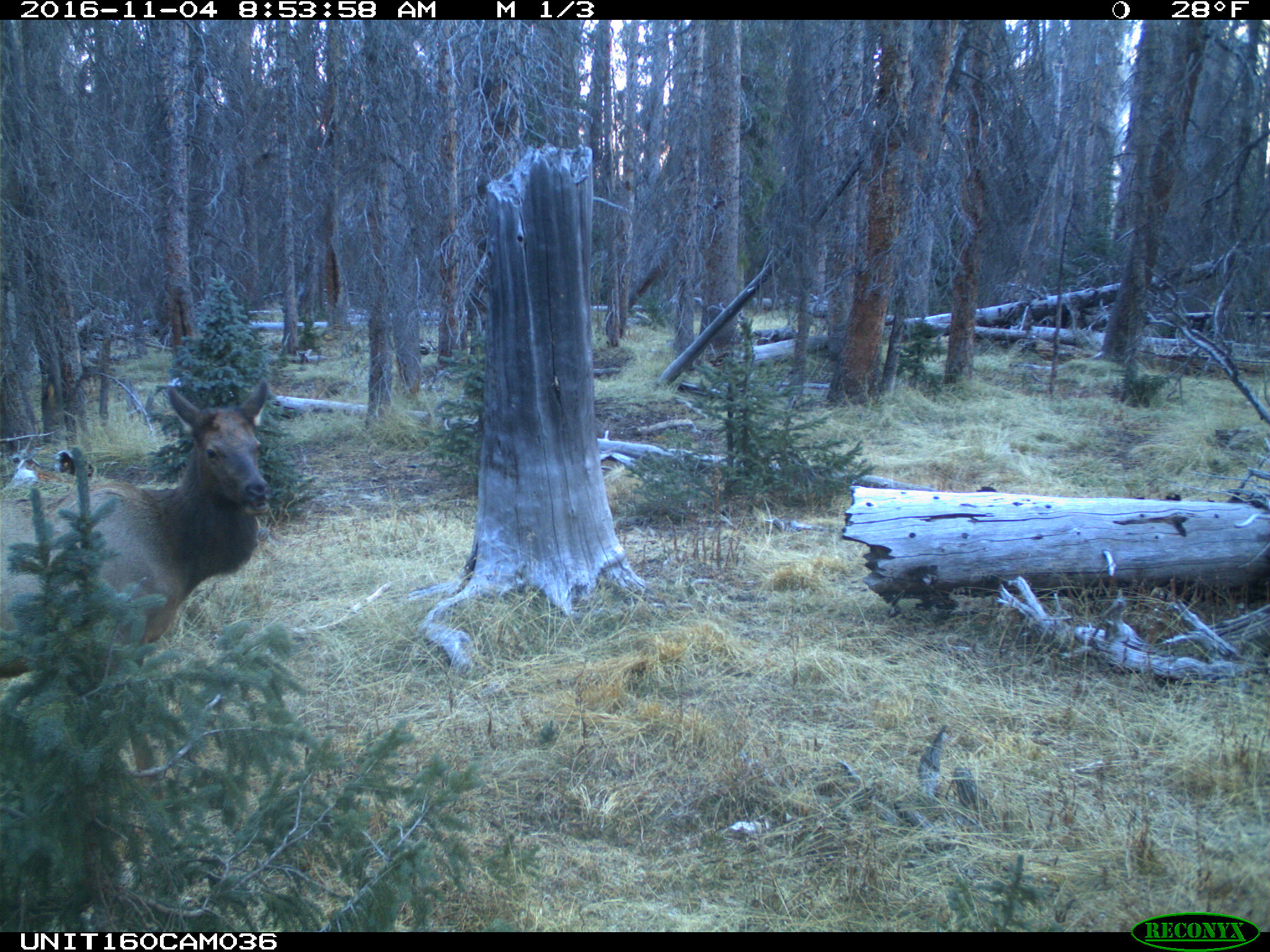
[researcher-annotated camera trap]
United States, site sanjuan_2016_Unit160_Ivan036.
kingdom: Animalia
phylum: Chordata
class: Mammalia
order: Artiodactyla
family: Cervidae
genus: Cervus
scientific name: Cervus elaphus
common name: red deer